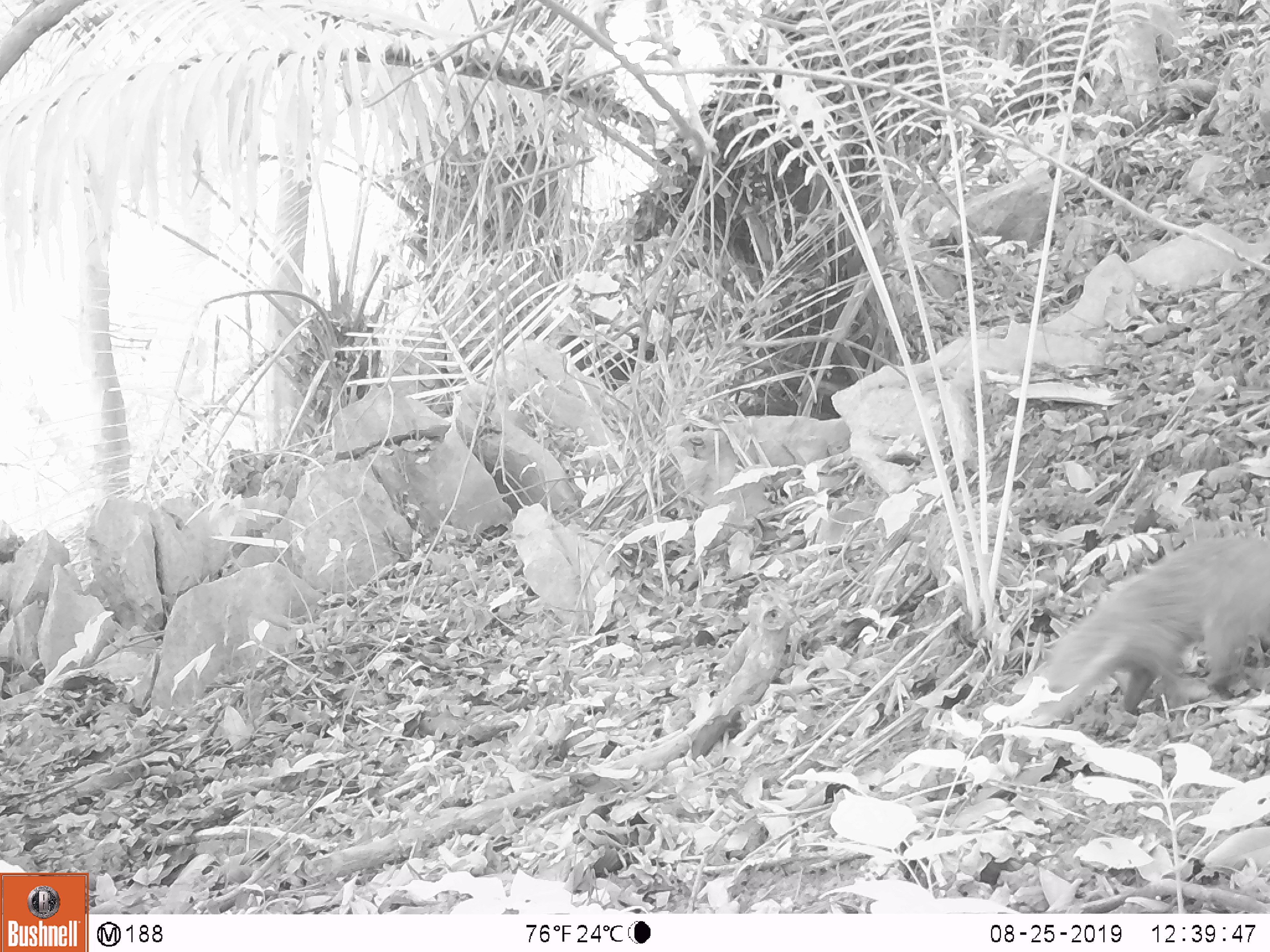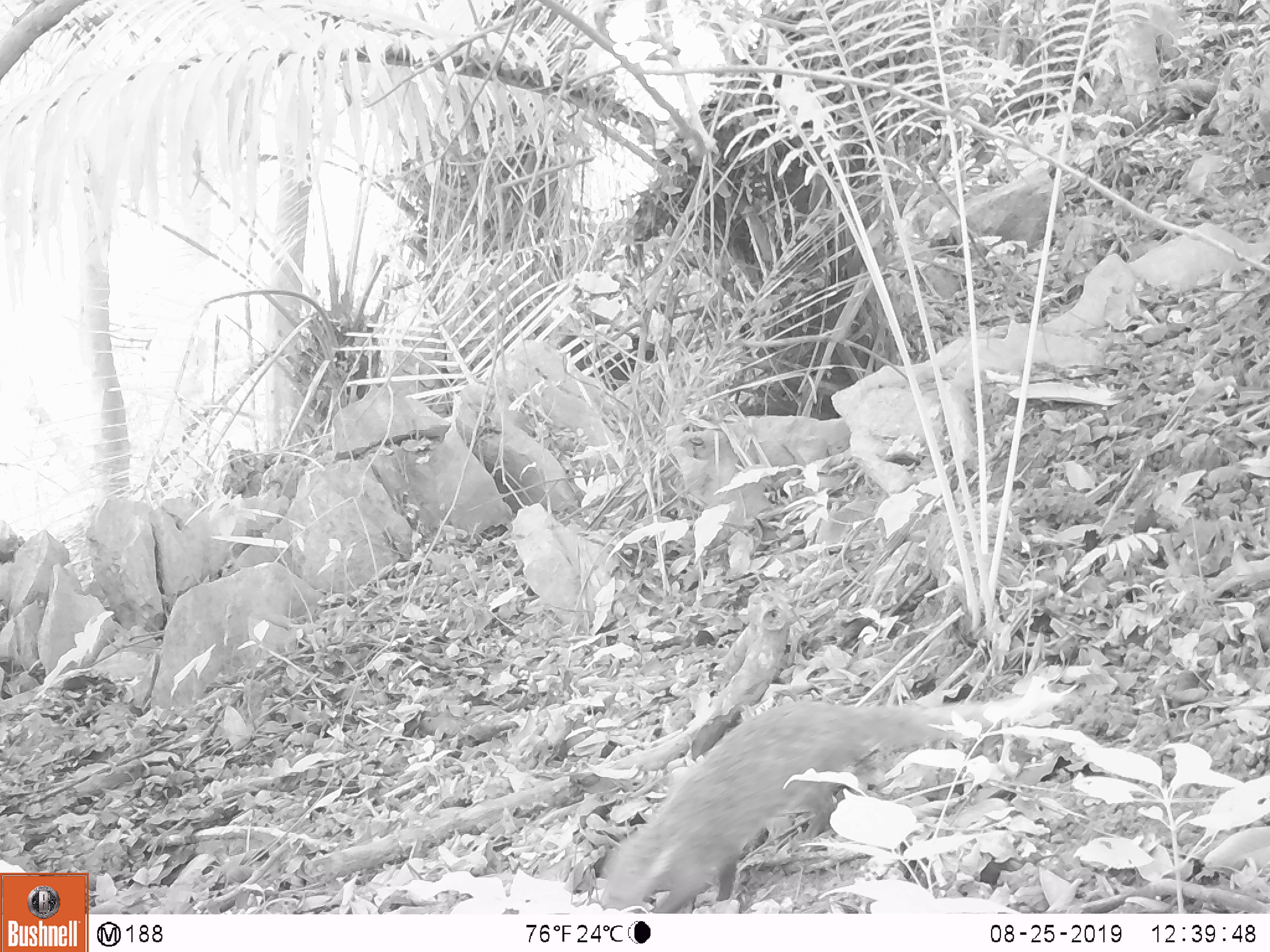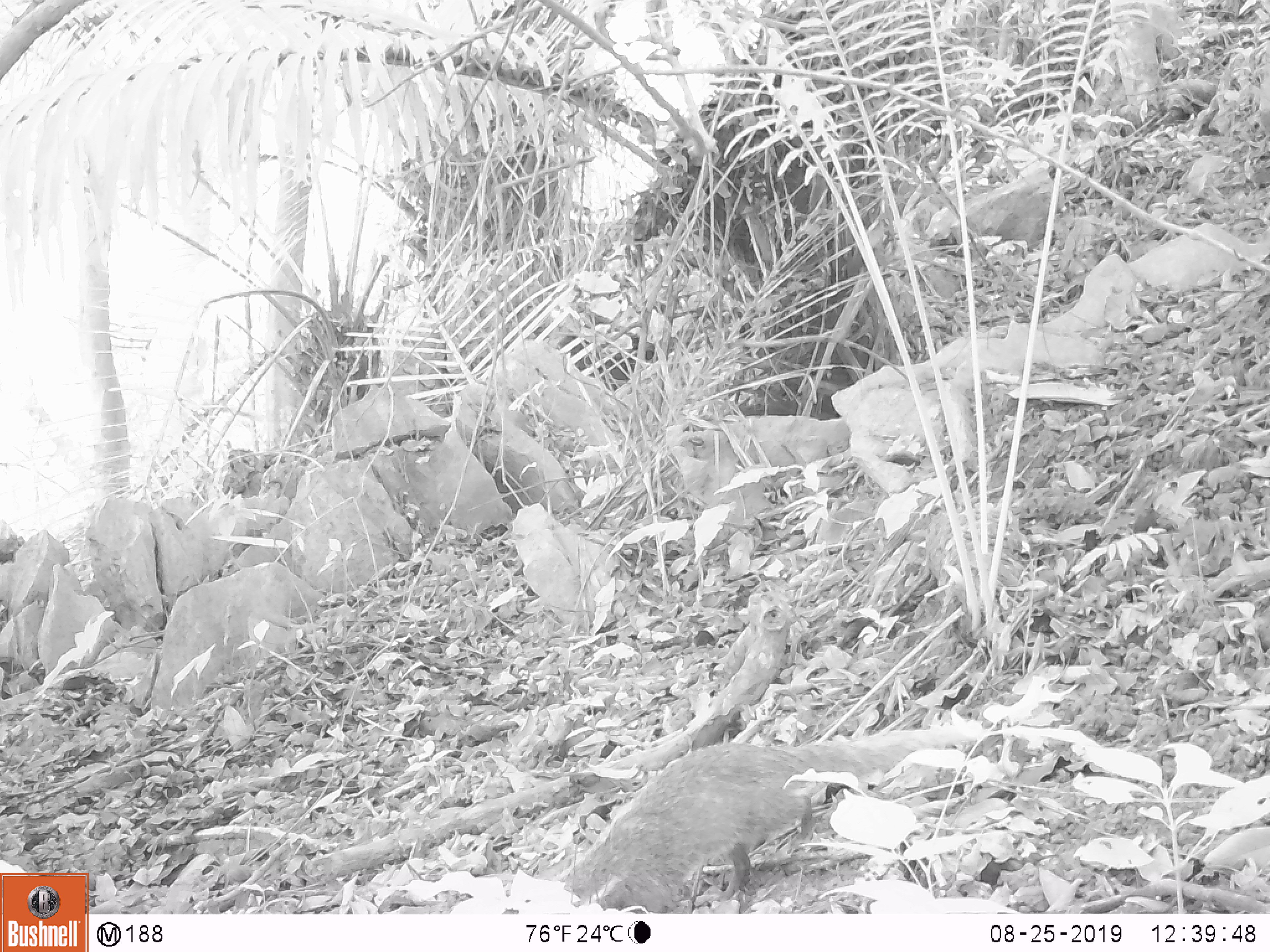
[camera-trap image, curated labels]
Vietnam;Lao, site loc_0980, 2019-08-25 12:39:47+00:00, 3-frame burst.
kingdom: Animalia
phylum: Chordata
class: Mammalia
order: Carnivora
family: Herpestidae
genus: Urva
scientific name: Urva urva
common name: crab-eating mongoose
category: crab eating mongoose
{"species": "crab eating mongoose (crab-eating mongoose) (Urva urva)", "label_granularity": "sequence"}